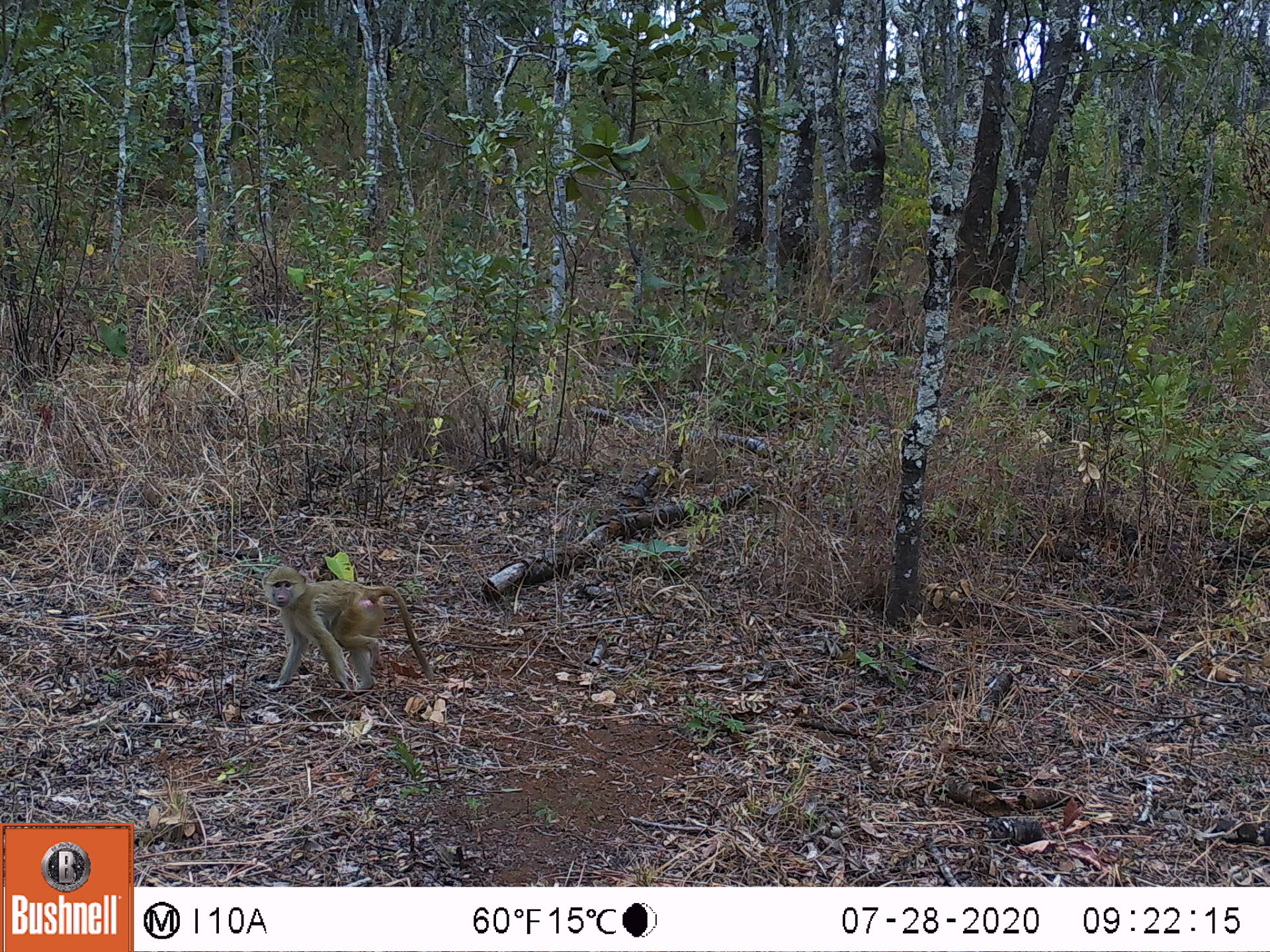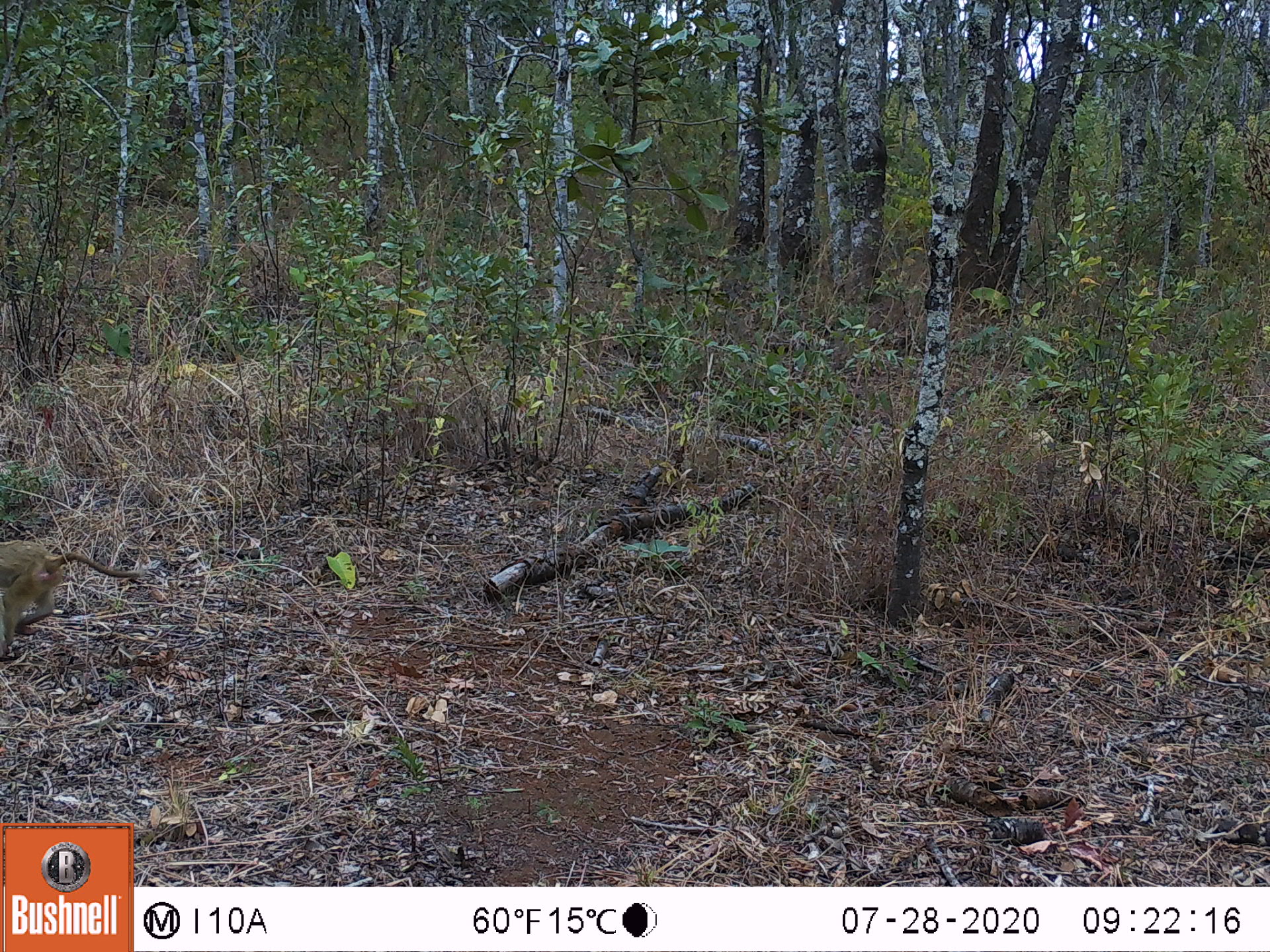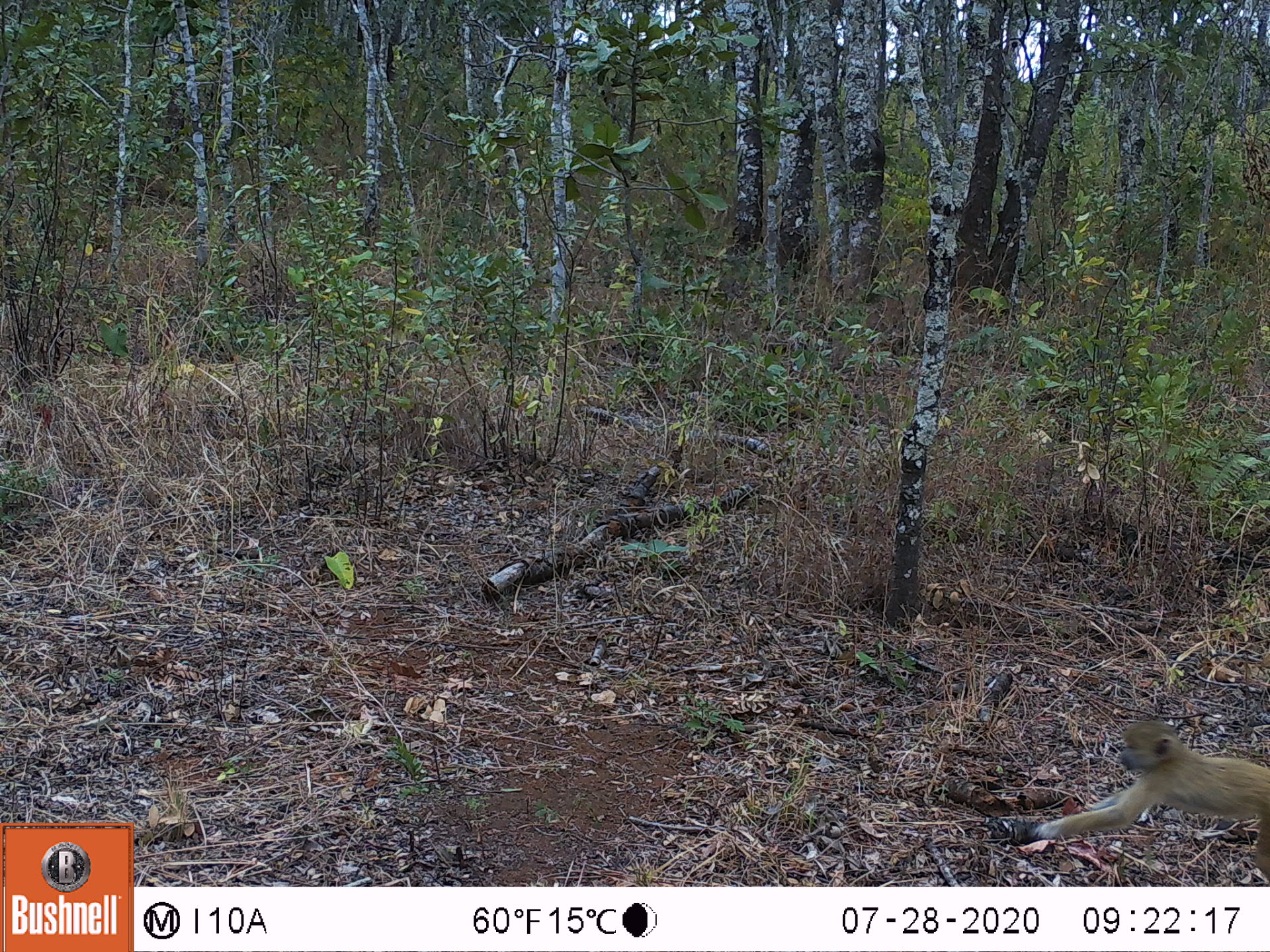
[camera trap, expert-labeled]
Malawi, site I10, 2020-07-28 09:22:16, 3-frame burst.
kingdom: Animalia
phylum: Chordata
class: Mammalia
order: Primates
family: Cercopithecidae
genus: Papio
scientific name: Papio cynocephalus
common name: yellow baboon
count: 1